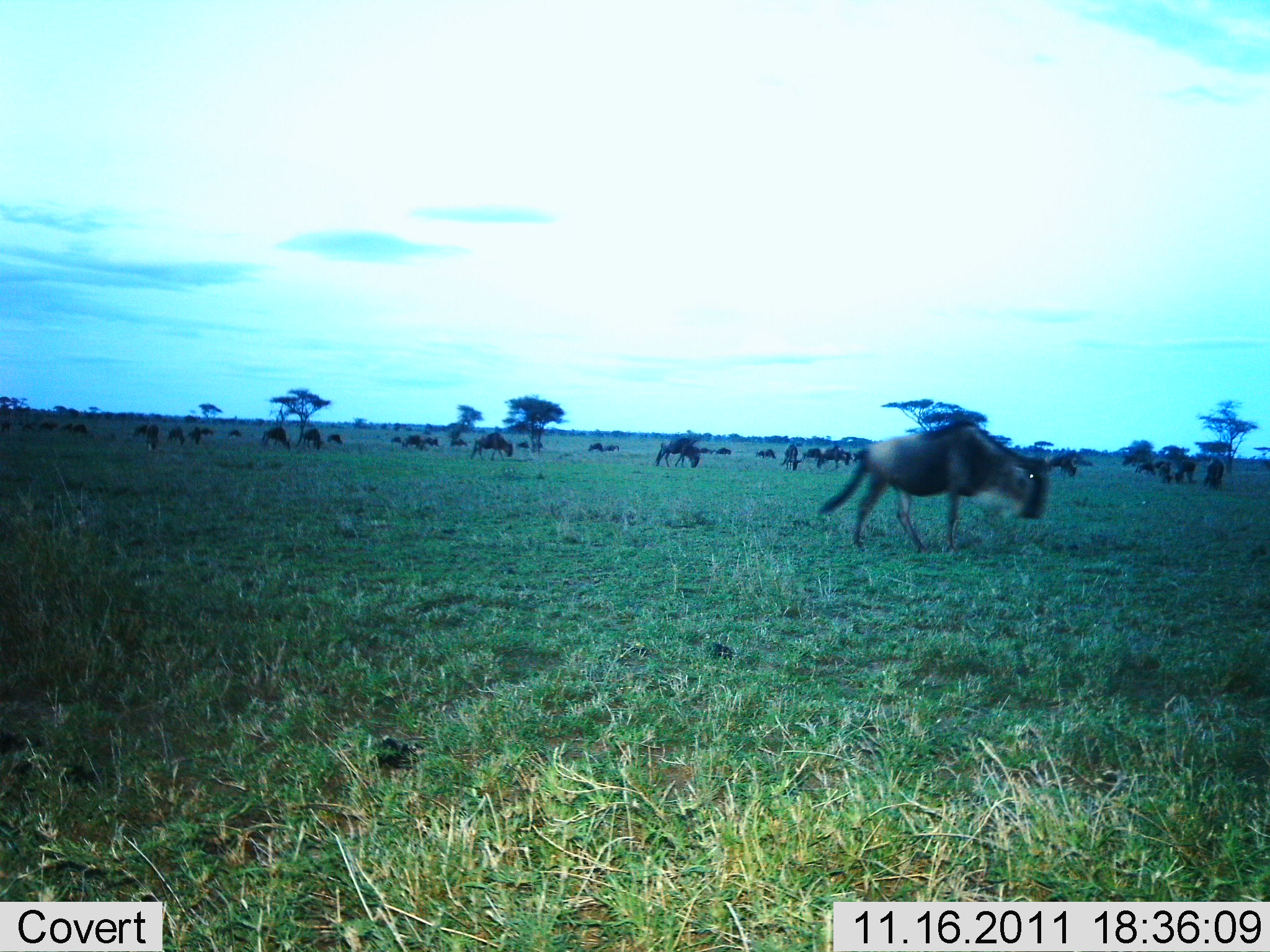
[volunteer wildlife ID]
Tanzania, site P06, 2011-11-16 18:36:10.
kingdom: Animalia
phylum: Chordata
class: Mammalia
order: Artiodactyla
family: Bovidae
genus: Connochaetes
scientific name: Connochaetes taurinus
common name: blue wildebeest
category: wildebeest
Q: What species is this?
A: Wildebeest (blue wildebeest) (Connochaetes taurinus).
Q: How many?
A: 11-50.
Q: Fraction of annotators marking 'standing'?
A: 42%.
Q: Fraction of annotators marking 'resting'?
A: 17%.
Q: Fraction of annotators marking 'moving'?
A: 67%.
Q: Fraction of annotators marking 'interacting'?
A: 0%.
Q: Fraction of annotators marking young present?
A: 0%.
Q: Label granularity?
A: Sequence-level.